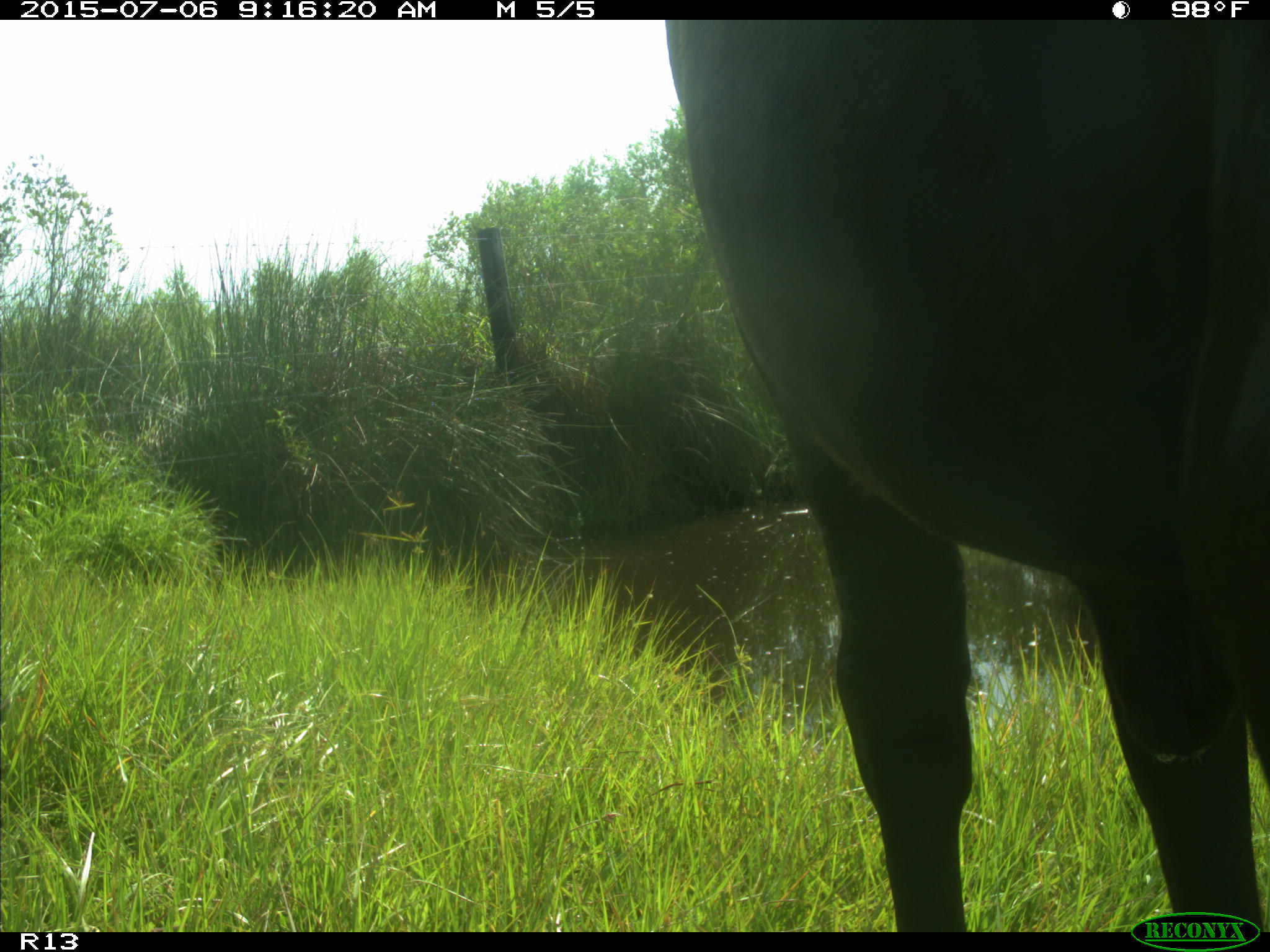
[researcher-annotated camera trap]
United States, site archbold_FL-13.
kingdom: Animalia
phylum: Chordata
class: Mammalia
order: Artiodactyla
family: Bovidae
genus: Bos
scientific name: Bos taurus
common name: domestic cow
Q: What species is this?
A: Bos taurus (domestic cow).